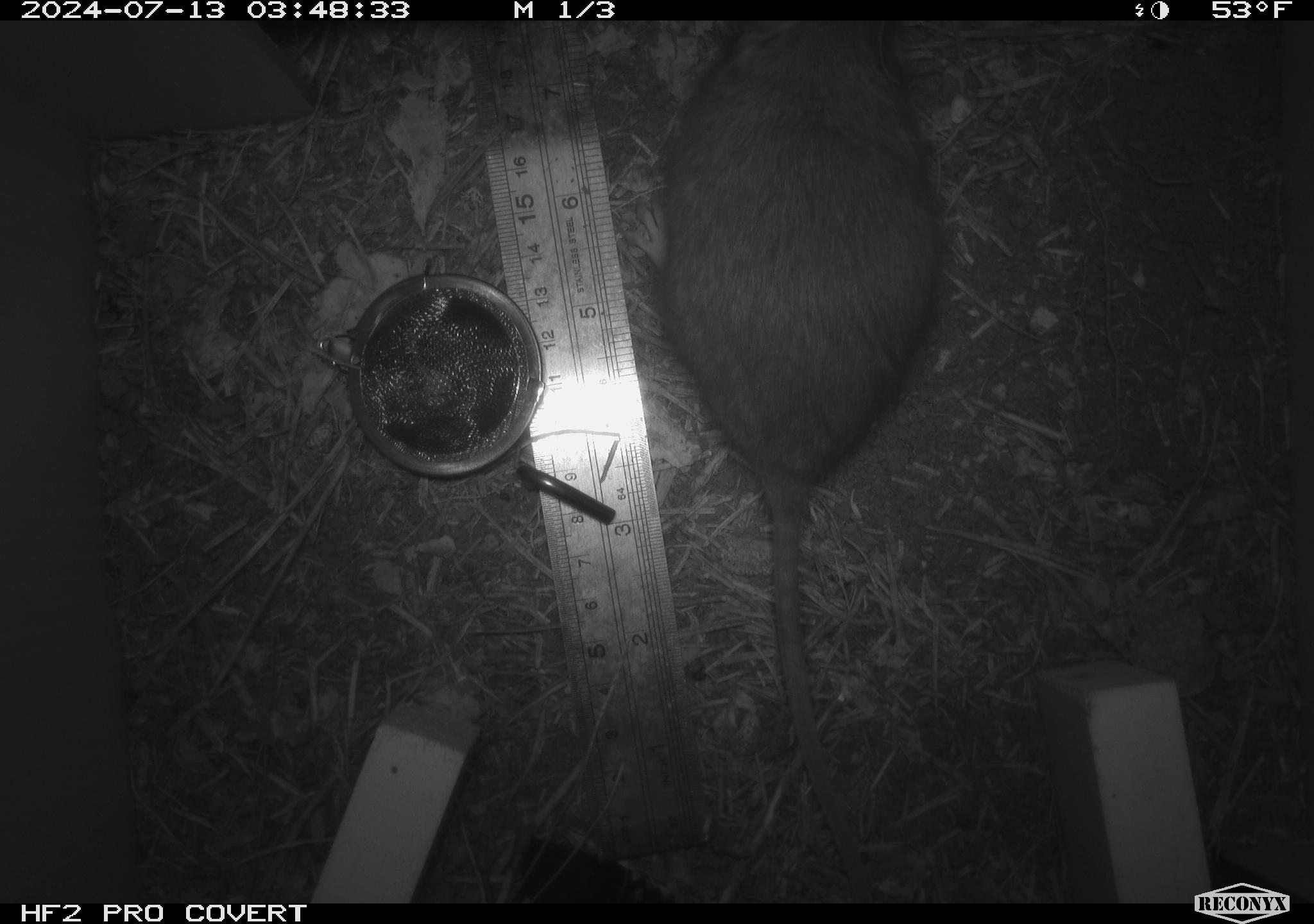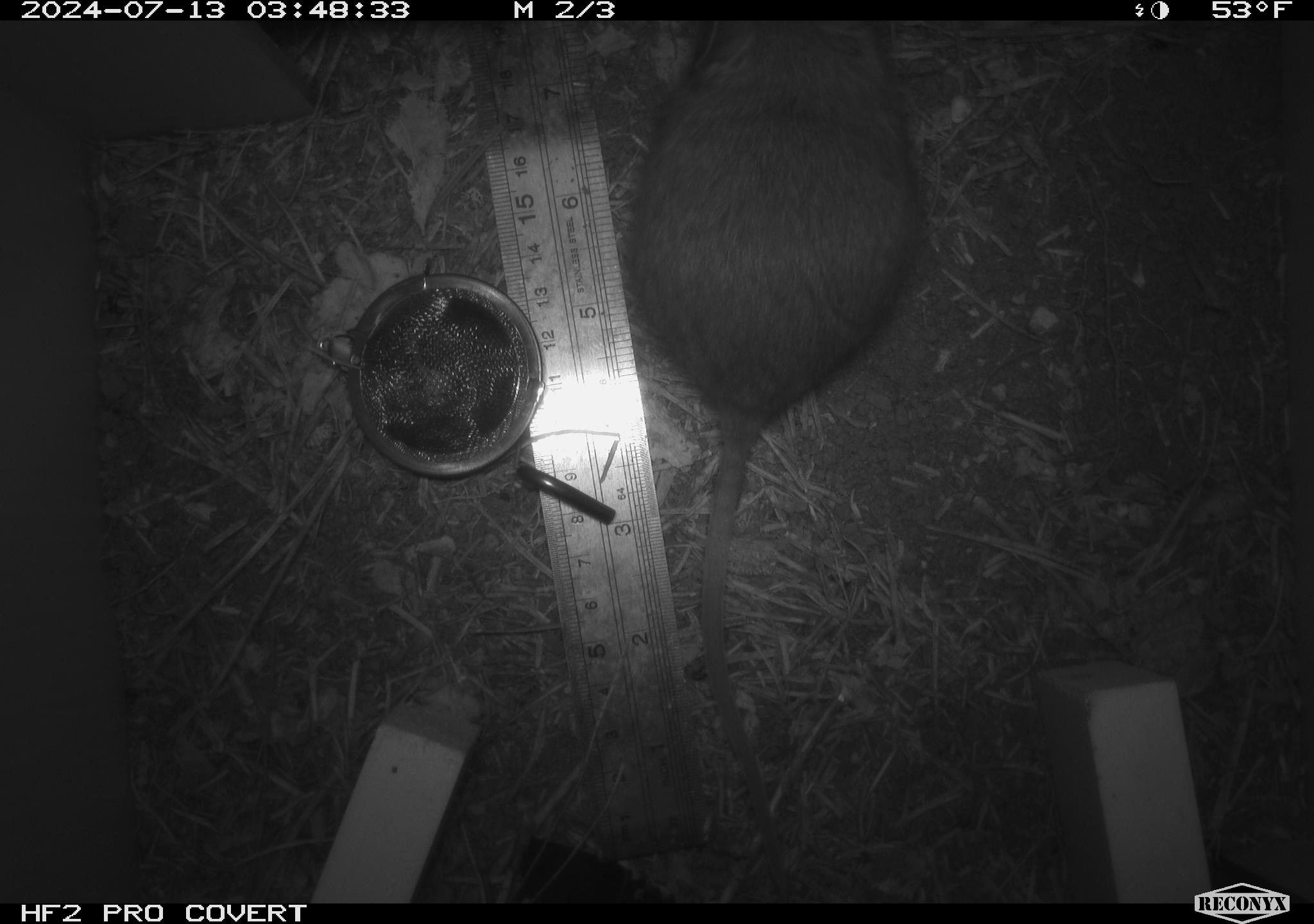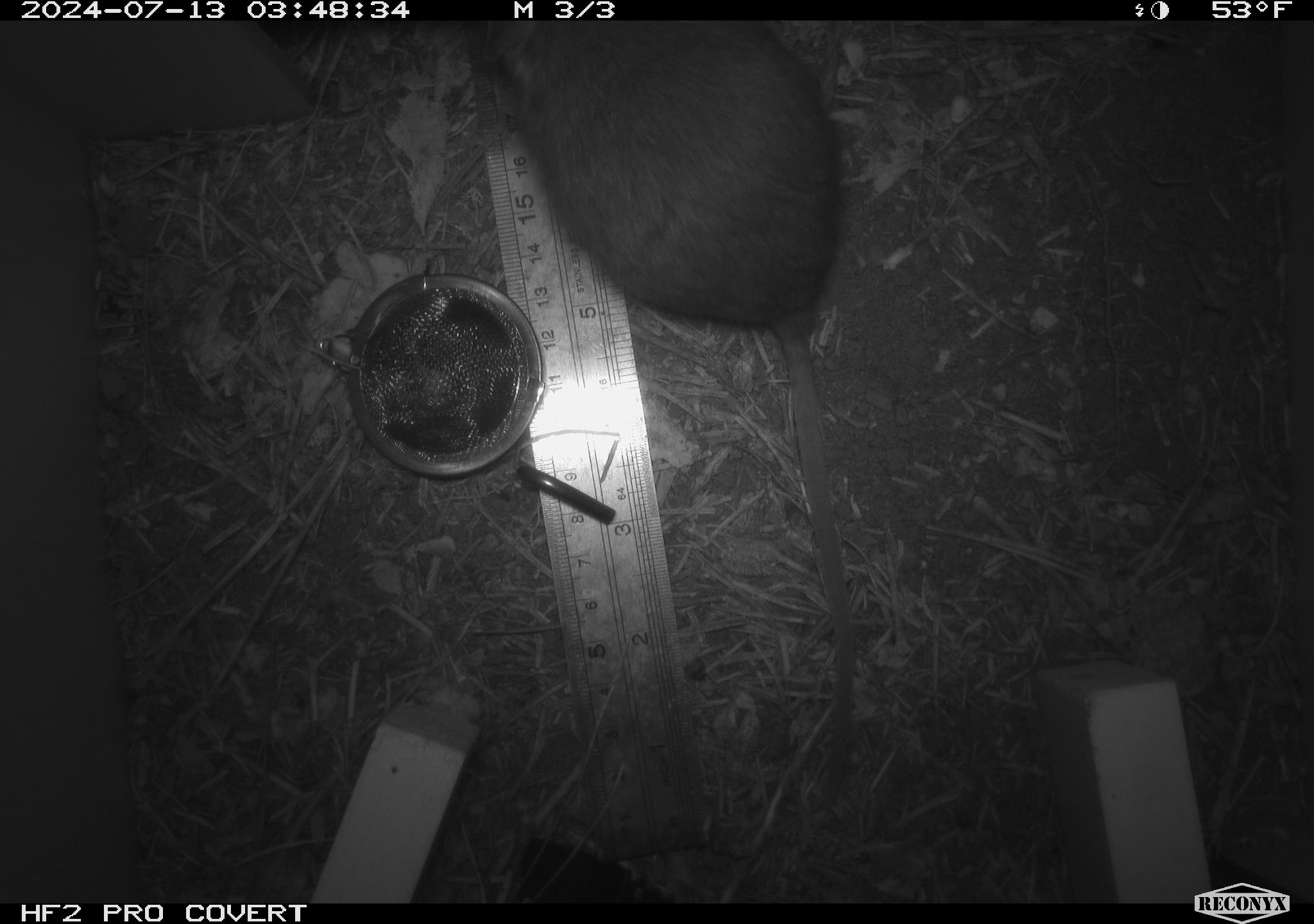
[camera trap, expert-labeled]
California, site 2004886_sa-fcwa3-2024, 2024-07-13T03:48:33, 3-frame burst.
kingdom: Animalia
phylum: Chordata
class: Mammalia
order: Rodentia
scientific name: Rodentia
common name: mouse species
Mouse species (Rodentia).